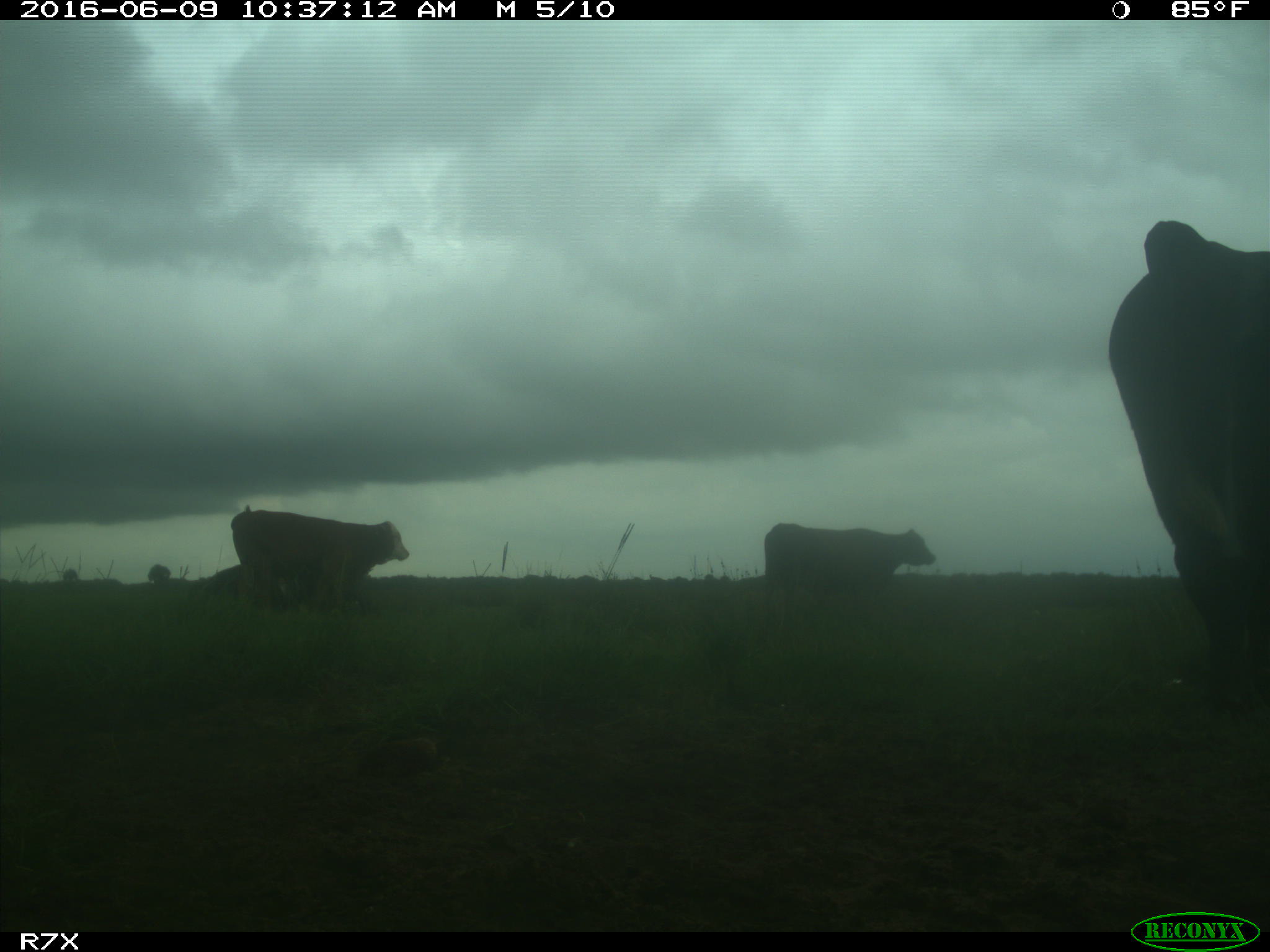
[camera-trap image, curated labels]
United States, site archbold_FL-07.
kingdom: Animalia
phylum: Chordata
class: Mammalia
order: Artiodactyla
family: Bovidae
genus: Bos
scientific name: Bos taurus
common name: domestic cow